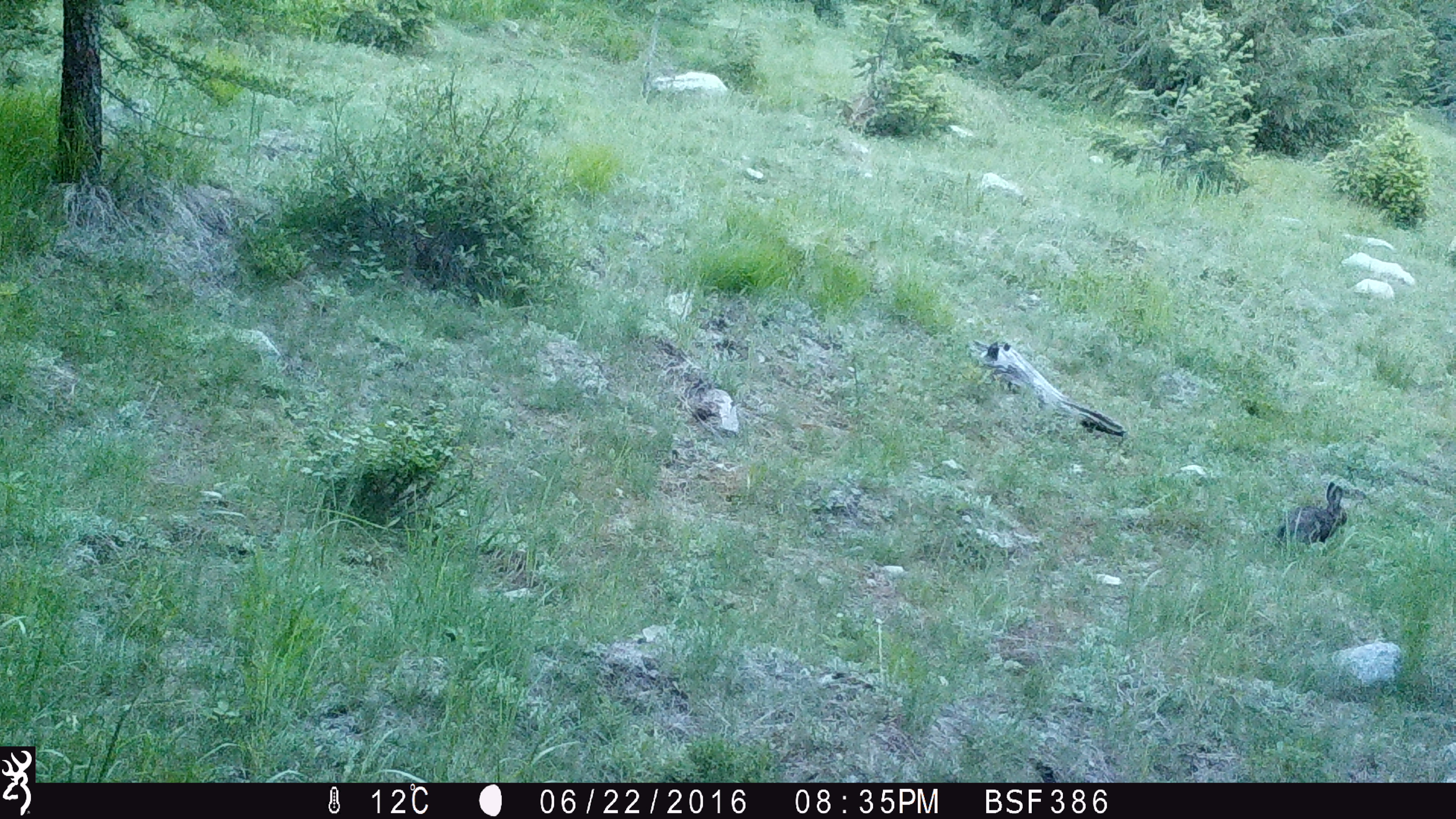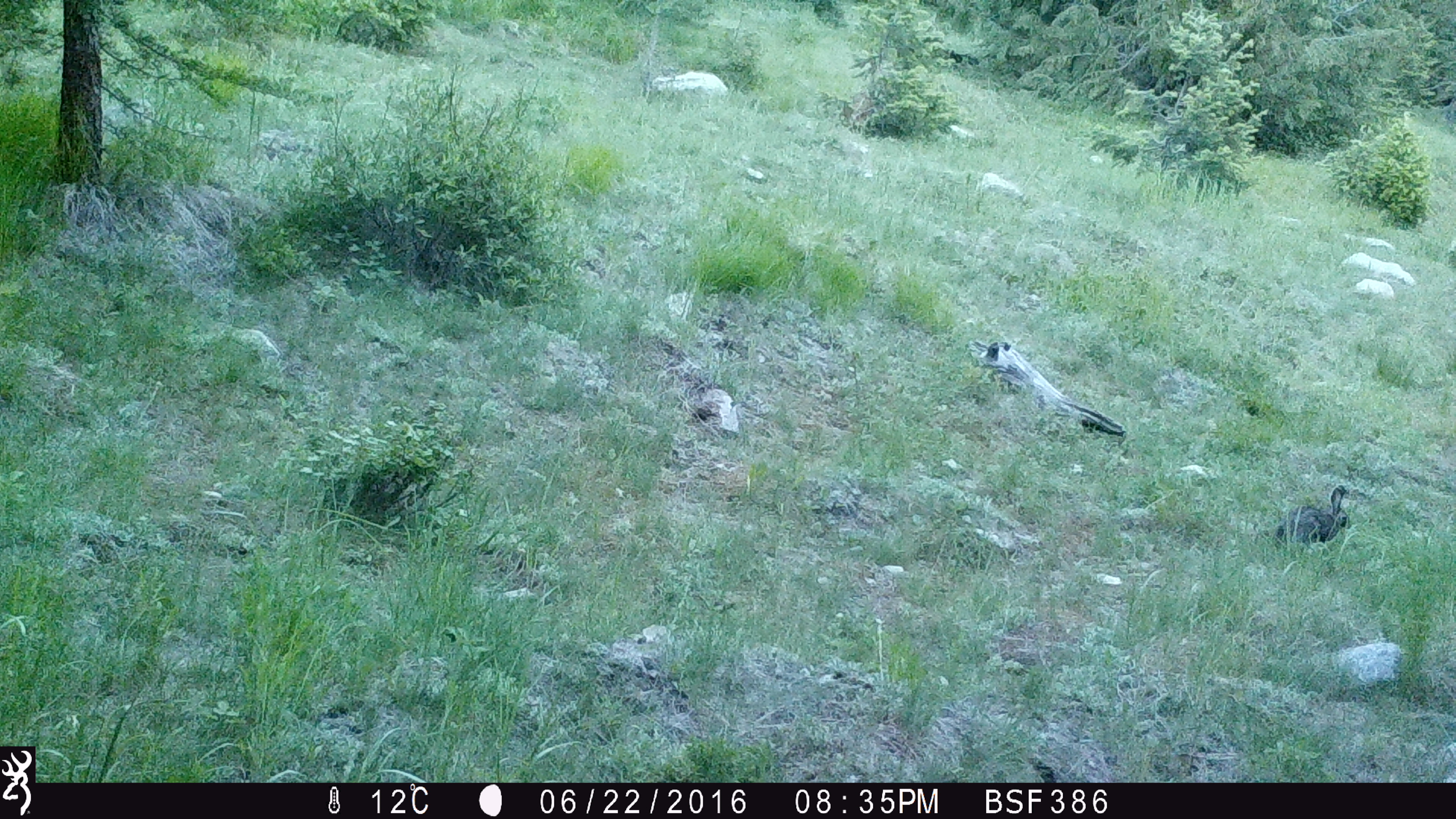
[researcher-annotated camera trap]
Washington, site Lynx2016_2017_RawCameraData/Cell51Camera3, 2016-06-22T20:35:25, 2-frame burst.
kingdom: Animalia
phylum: Chordata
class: Mammalia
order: Lagomorpha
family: Leporidae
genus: Lepus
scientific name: Lepus americanus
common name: snowshoe hare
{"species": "Lepus americanus (snowshoe hare)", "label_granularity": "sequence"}